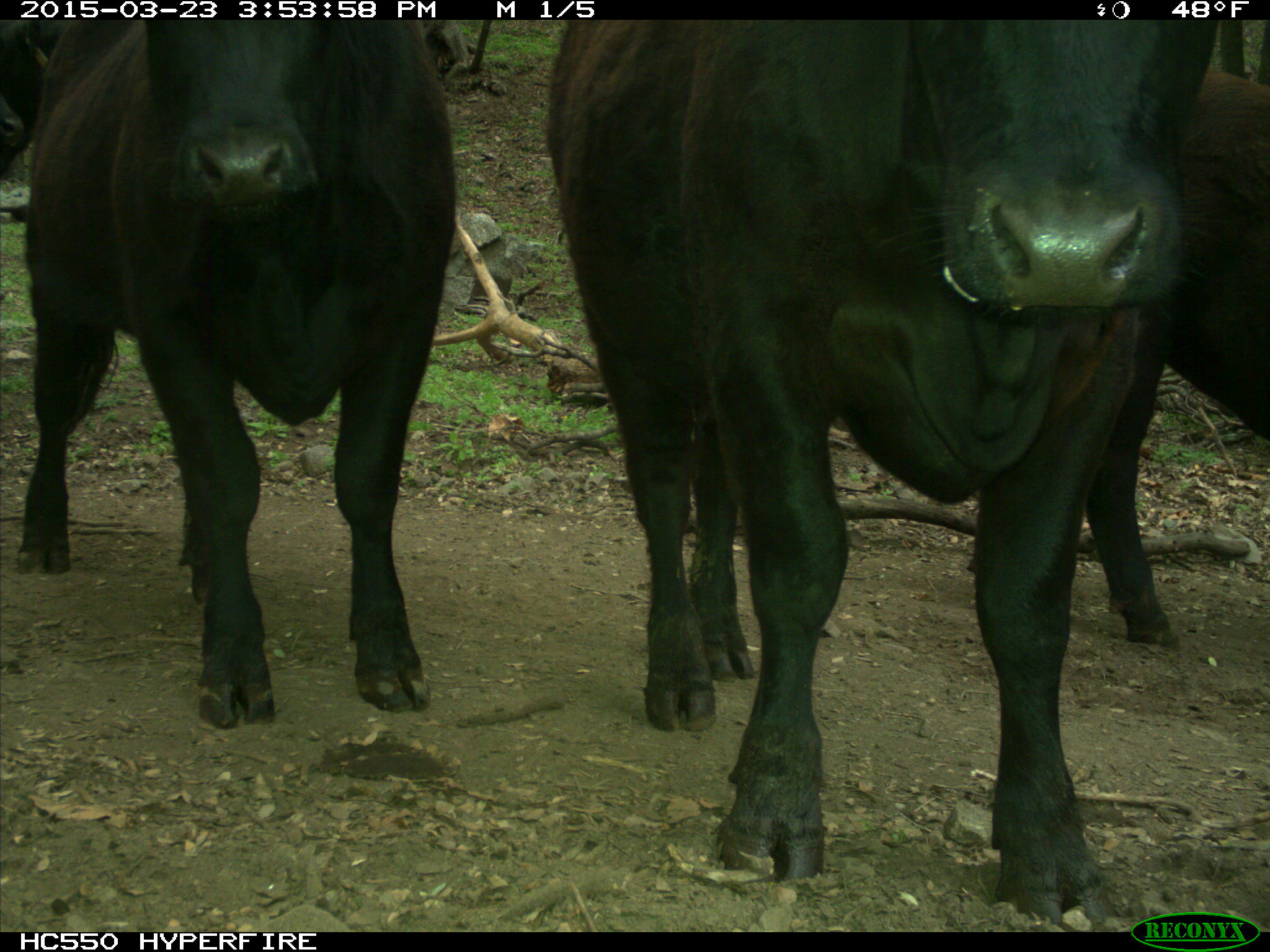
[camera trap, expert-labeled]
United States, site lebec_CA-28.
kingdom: Animalia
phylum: Chordata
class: Mammalia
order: Artiodactyla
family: Bovidae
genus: Bos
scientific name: Bos taurus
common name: domestic cow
Bos taurus (domestic cow).